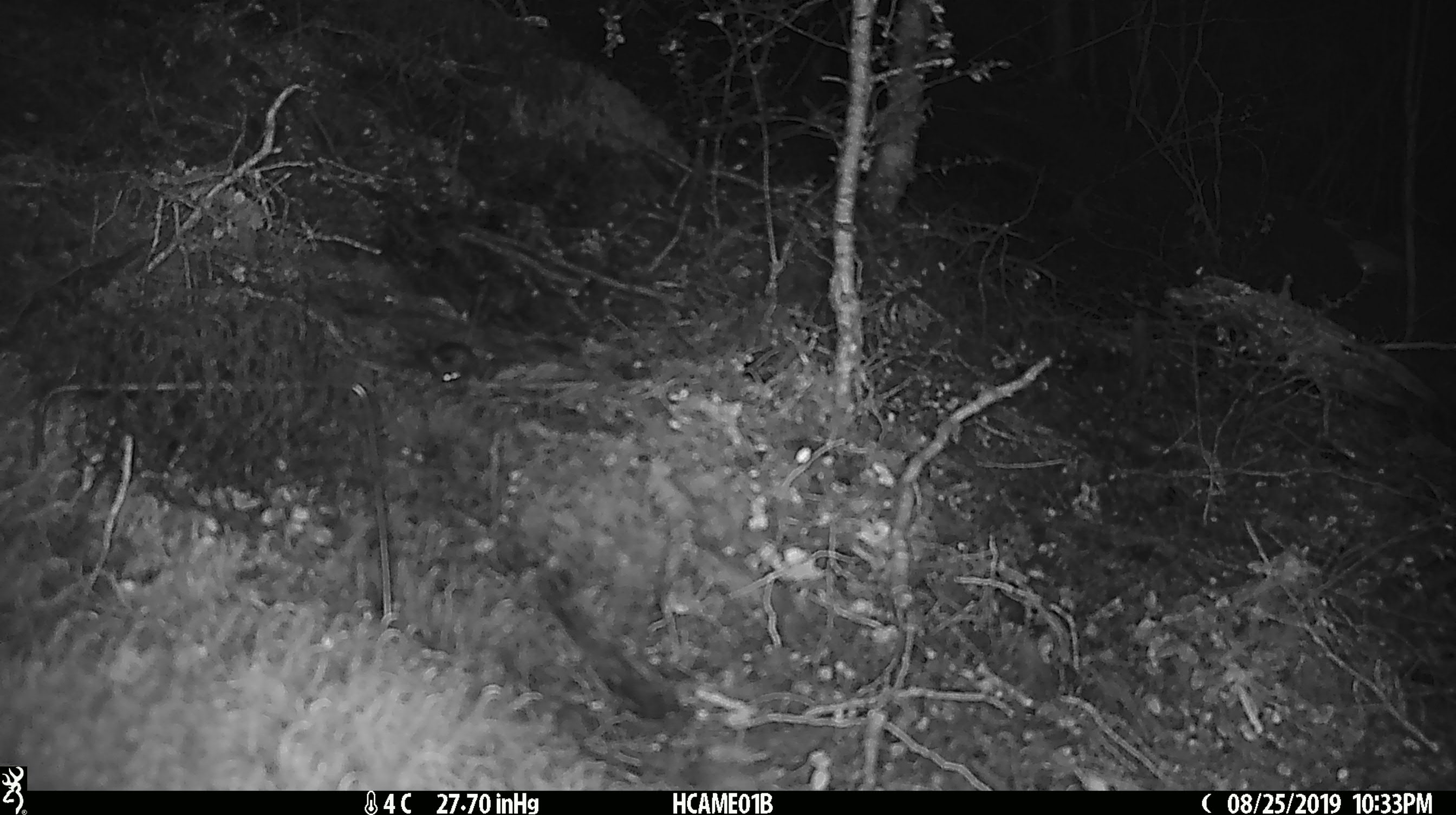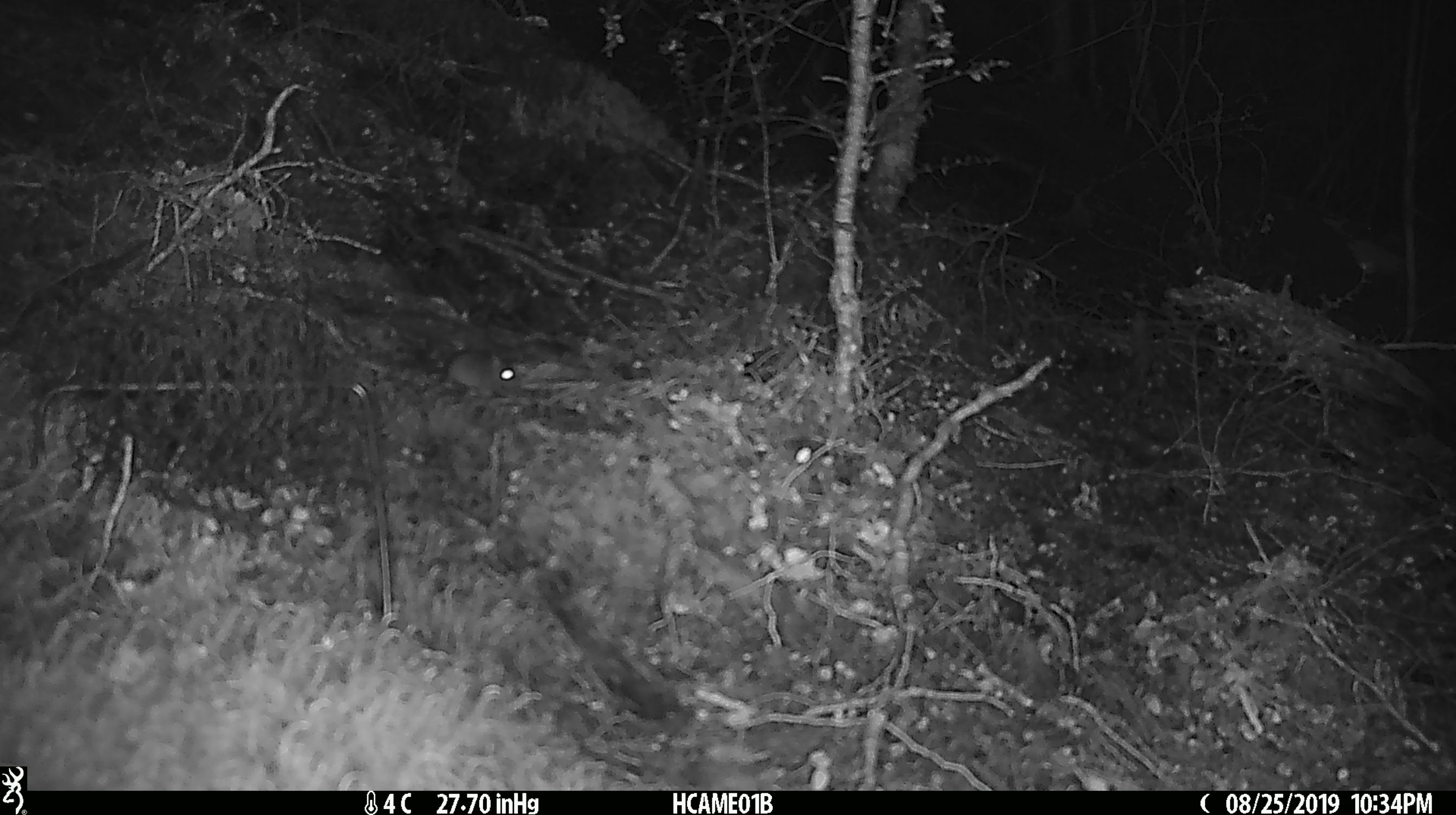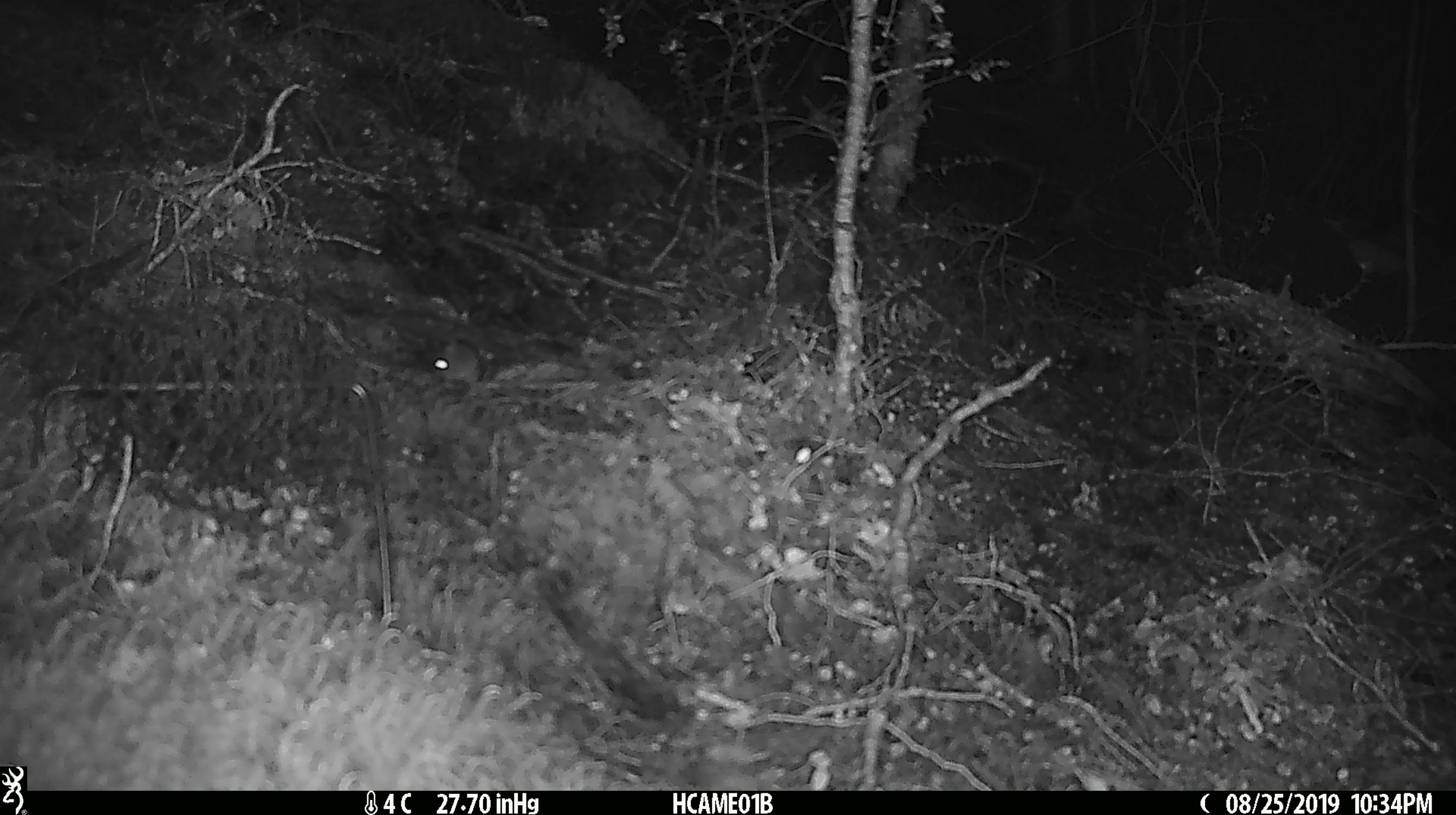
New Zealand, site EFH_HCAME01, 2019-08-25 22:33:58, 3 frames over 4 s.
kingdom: Animalia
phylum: Chordata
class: Mammalia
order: Rodentia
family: Muridae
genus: Mus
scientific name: Mus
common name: mouse